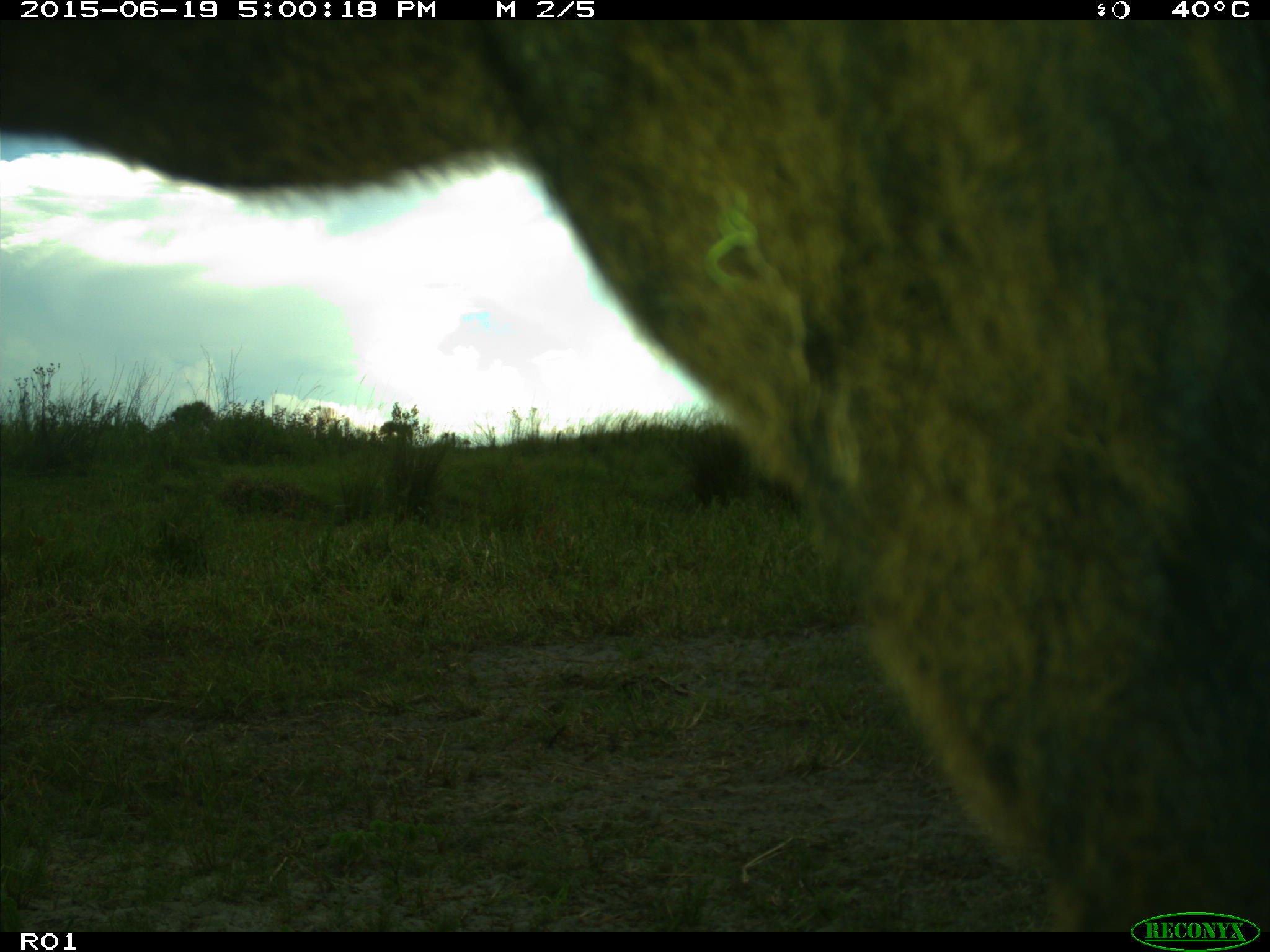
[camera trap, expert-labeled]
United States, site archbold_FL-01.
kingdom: Animalia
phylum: Chordata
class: Mammalia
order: Artiodactyla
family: Bovidae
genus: Bos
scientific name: Bos taurus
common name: domestic cow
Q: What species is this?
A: Bos taurus (domestic cow).